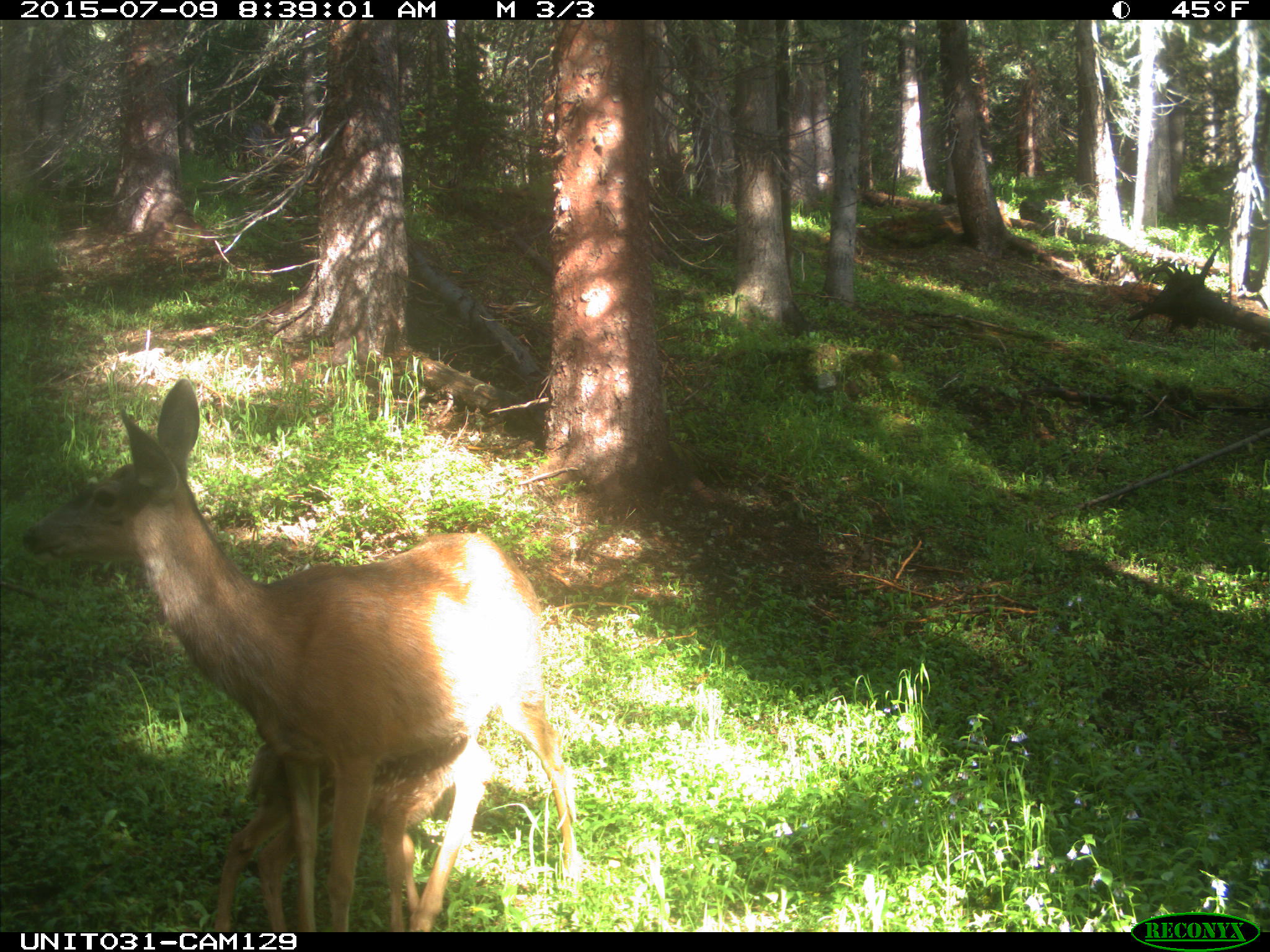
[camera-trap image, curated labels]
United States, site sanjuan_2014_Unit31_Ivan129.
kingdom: Animalia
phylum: Chordata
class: Mammalia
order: Artiodactyla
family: Cervidae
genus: Odocoileus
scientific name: Odocoileus hemionus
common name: mule deer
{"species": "Odocoileus hemionus (mule deer)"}